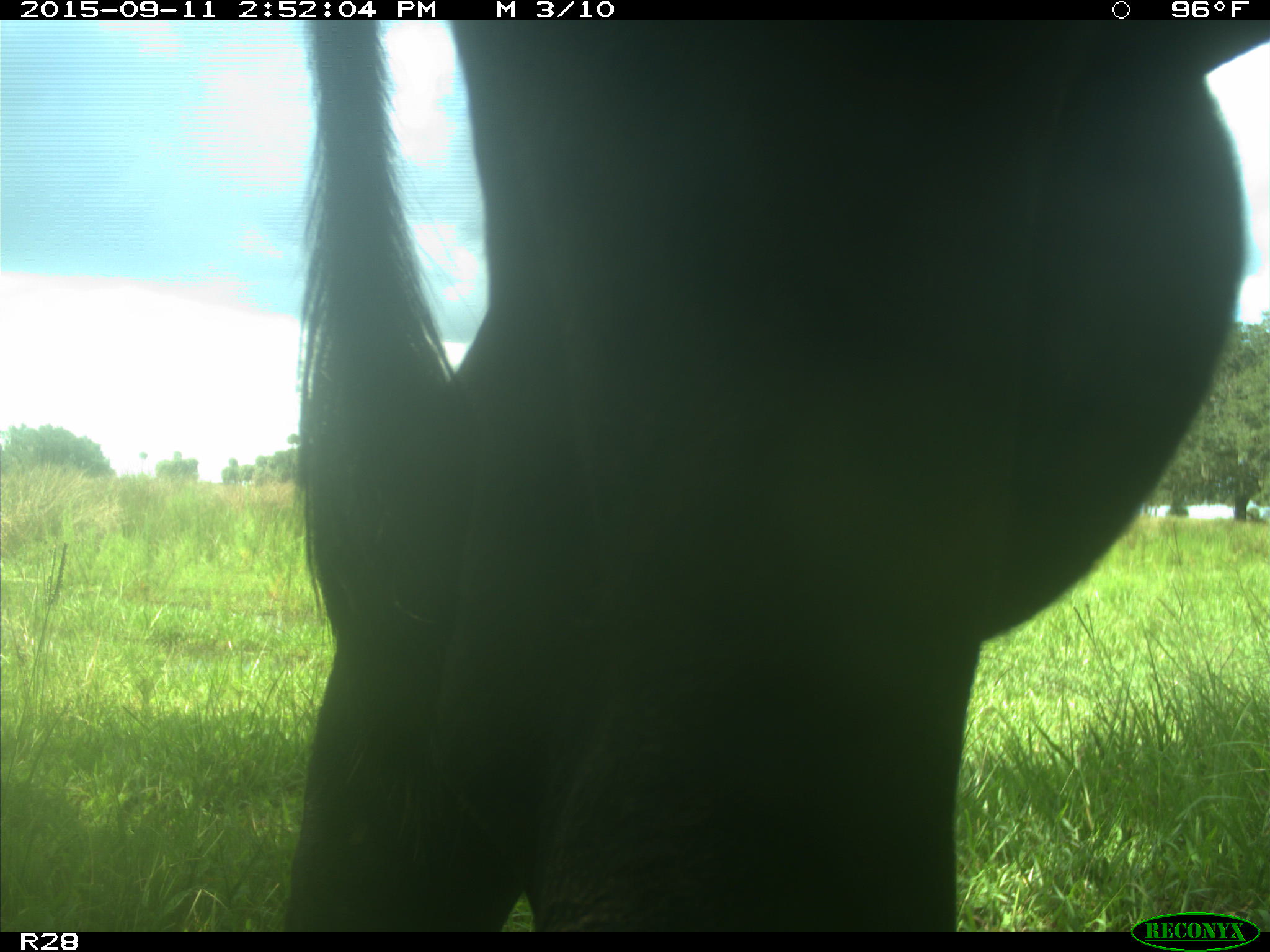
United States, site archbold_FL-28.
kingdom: Animalia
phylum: Chordata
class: Mammalia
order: Artiodactyla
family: Bovidae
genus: Bos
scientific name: Bos taurus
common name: domestic cow